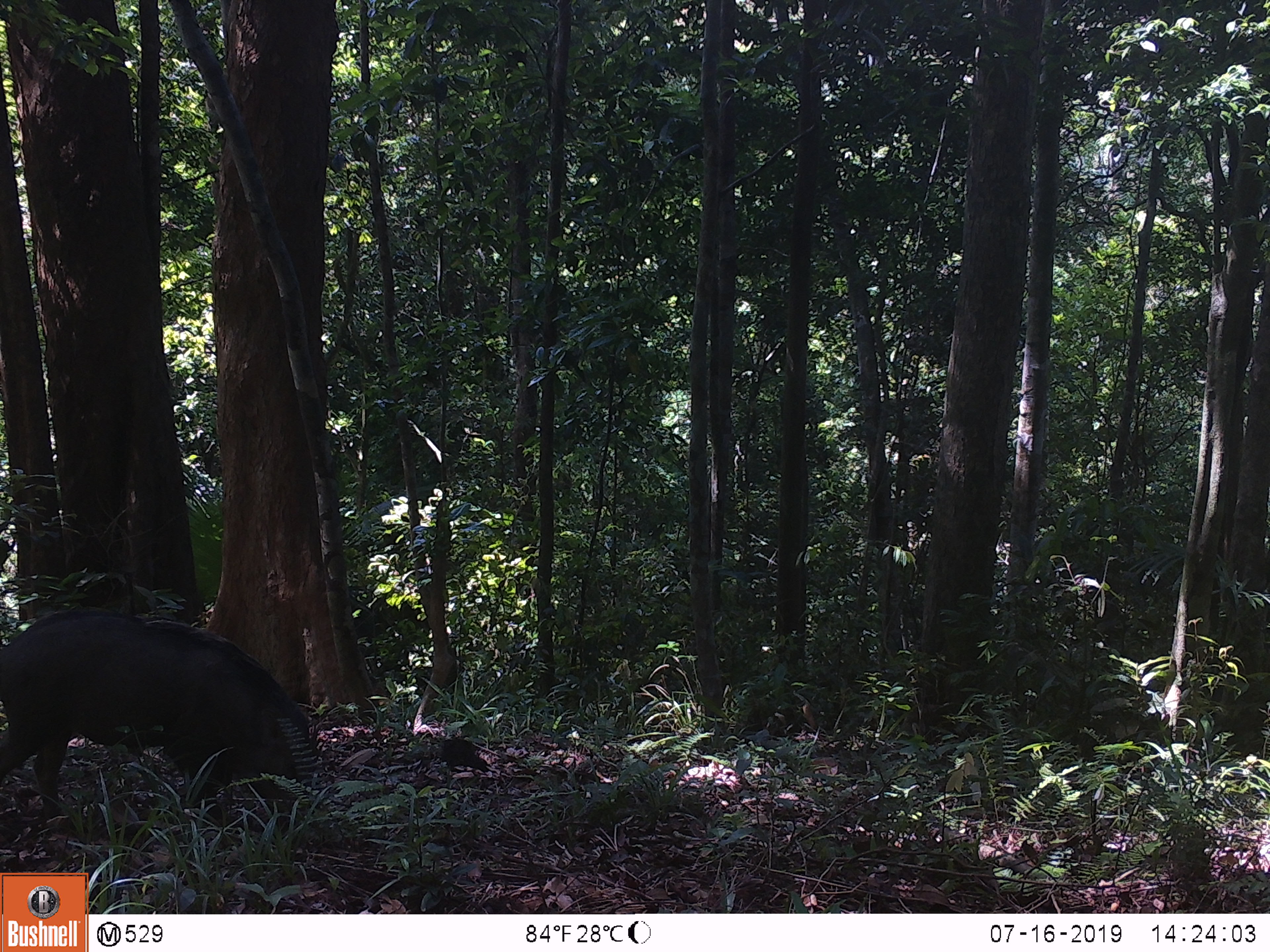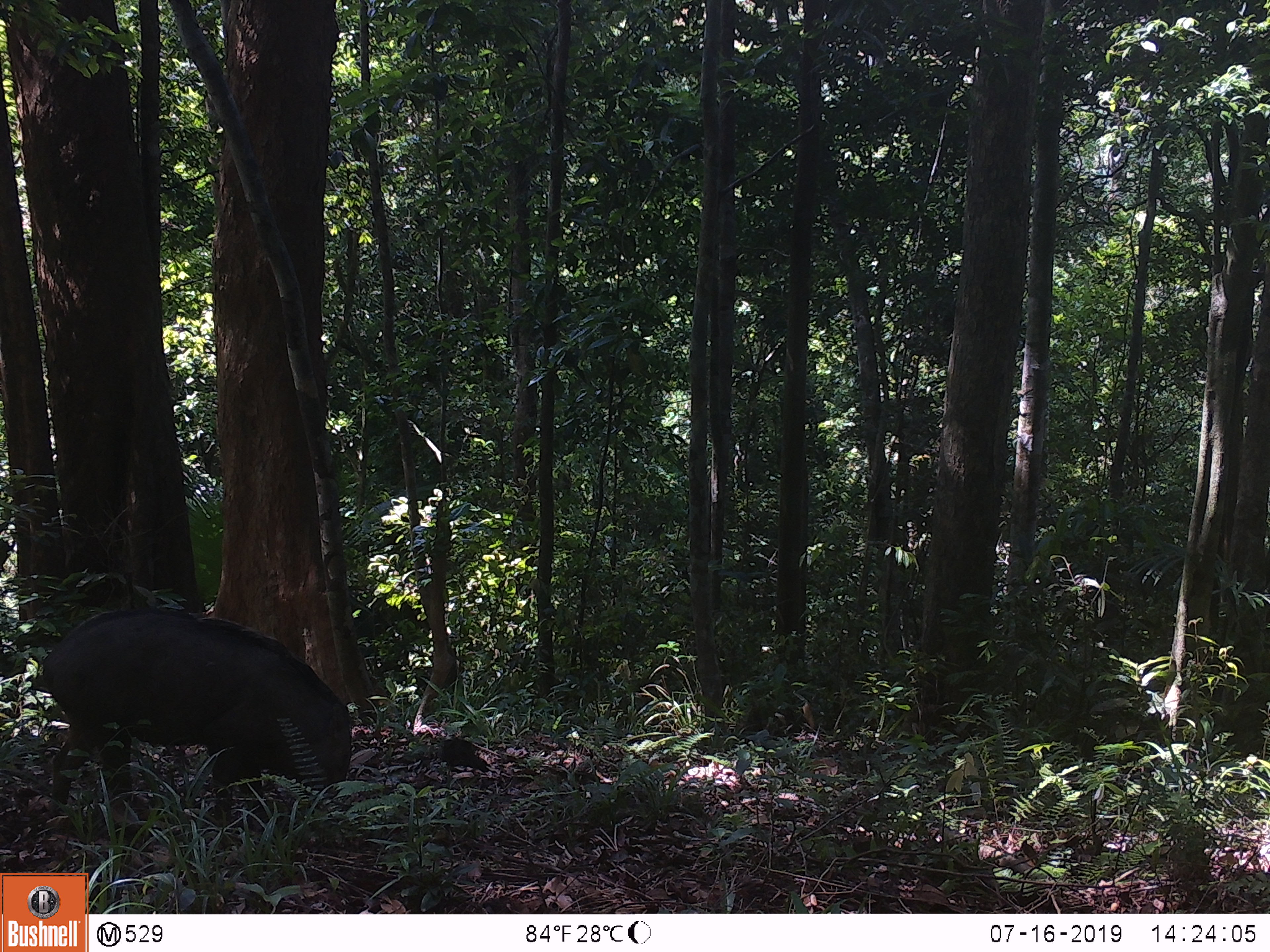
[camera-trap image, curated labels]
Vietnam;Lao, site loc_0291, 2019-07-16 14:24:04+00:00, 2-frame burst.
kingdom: Animalia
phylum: Chordata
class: Mammalia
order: Artiodactyla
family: Suidae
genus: Sus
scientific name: Sus scrofa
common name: eurasian wild pig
Eurasian wild pig (Sus scrofa). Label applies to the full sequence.